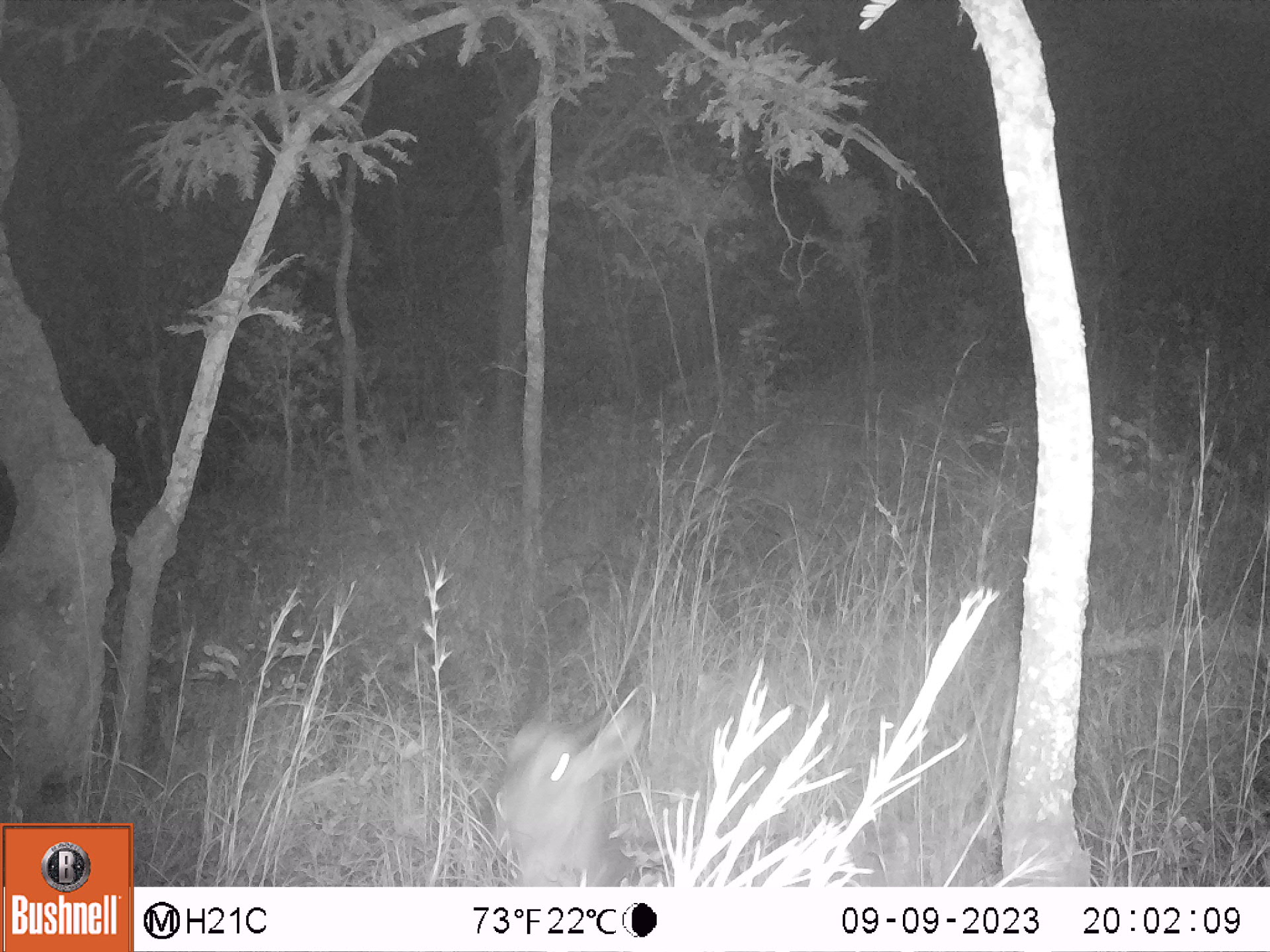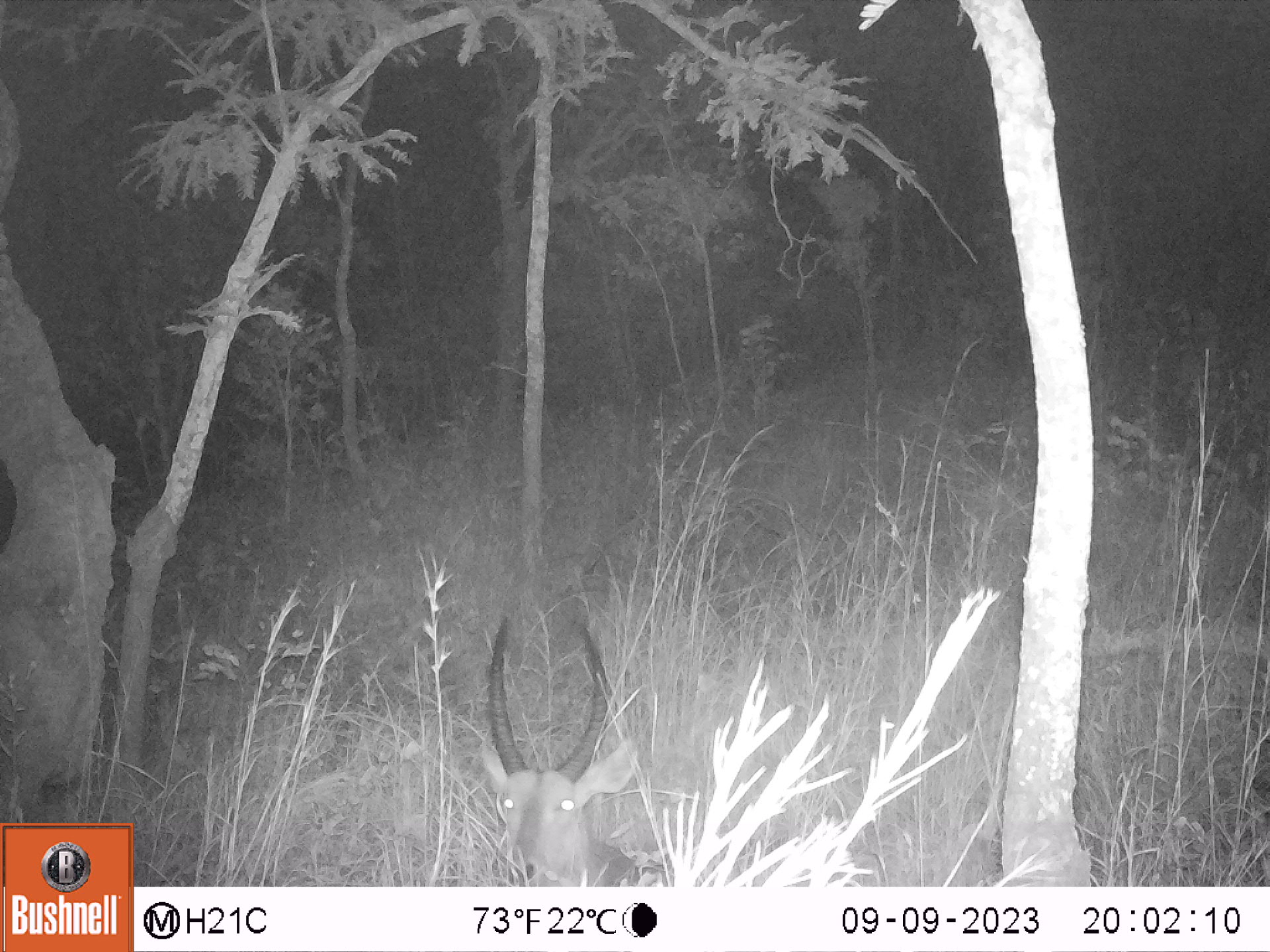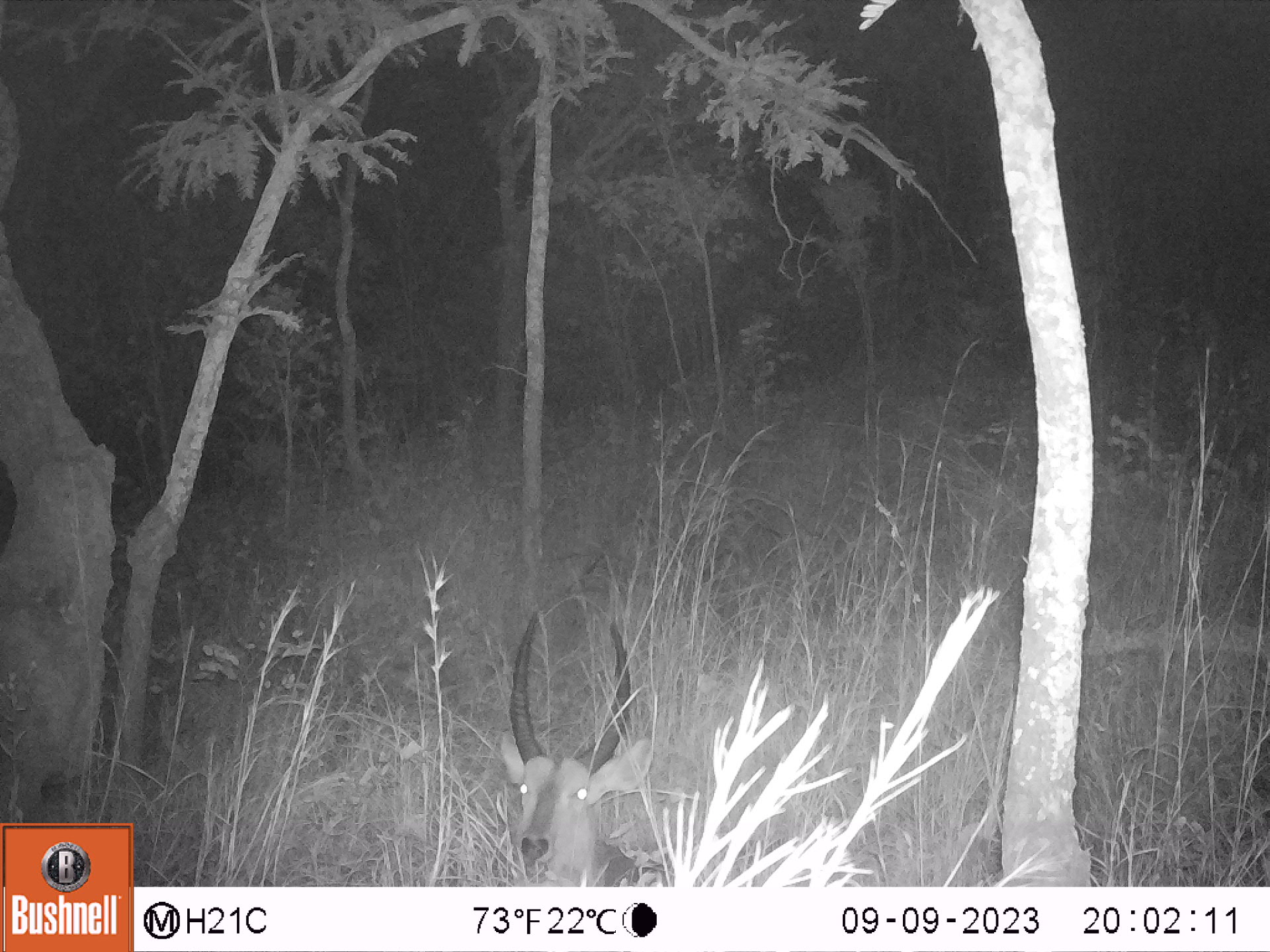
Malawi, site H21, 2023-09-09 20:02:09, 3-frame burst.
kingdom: Animalia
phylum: Chordata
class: Mammalia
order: Artiodactyla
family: Bovidae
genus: Kobus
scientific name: Kobus ellipsiprymnus ellipsiprymnus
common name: common waterbuck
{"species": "common waterbuck (Kobus ellipsiprymnus ellipsiprymnus)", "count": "1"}